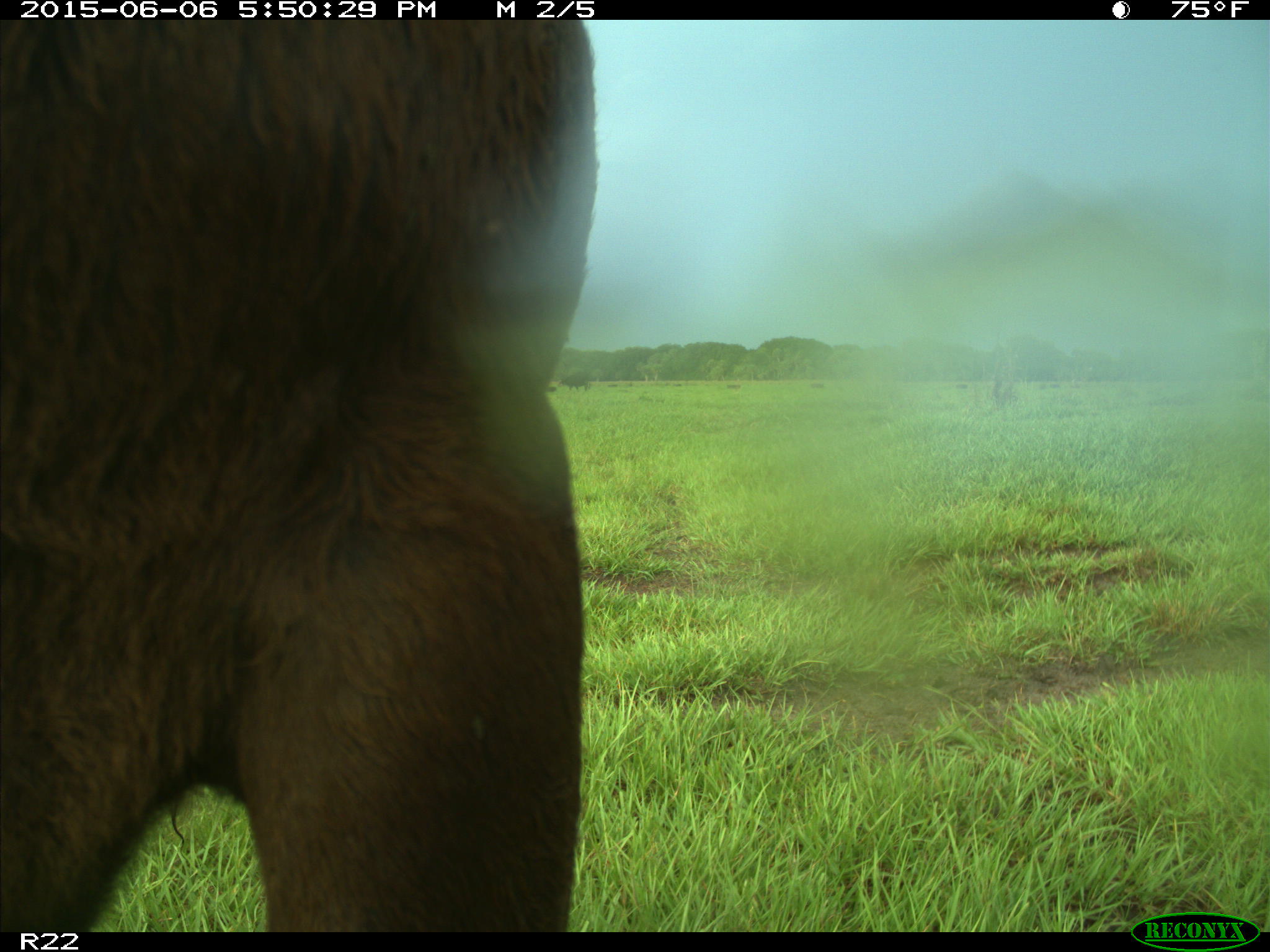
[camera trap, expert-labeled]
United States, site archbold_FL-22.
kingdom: Animalia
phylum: Chordata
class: Mammalia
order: Artiodactyla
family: Bovidae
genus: Bos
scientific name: Bos taurus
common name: domestic cow